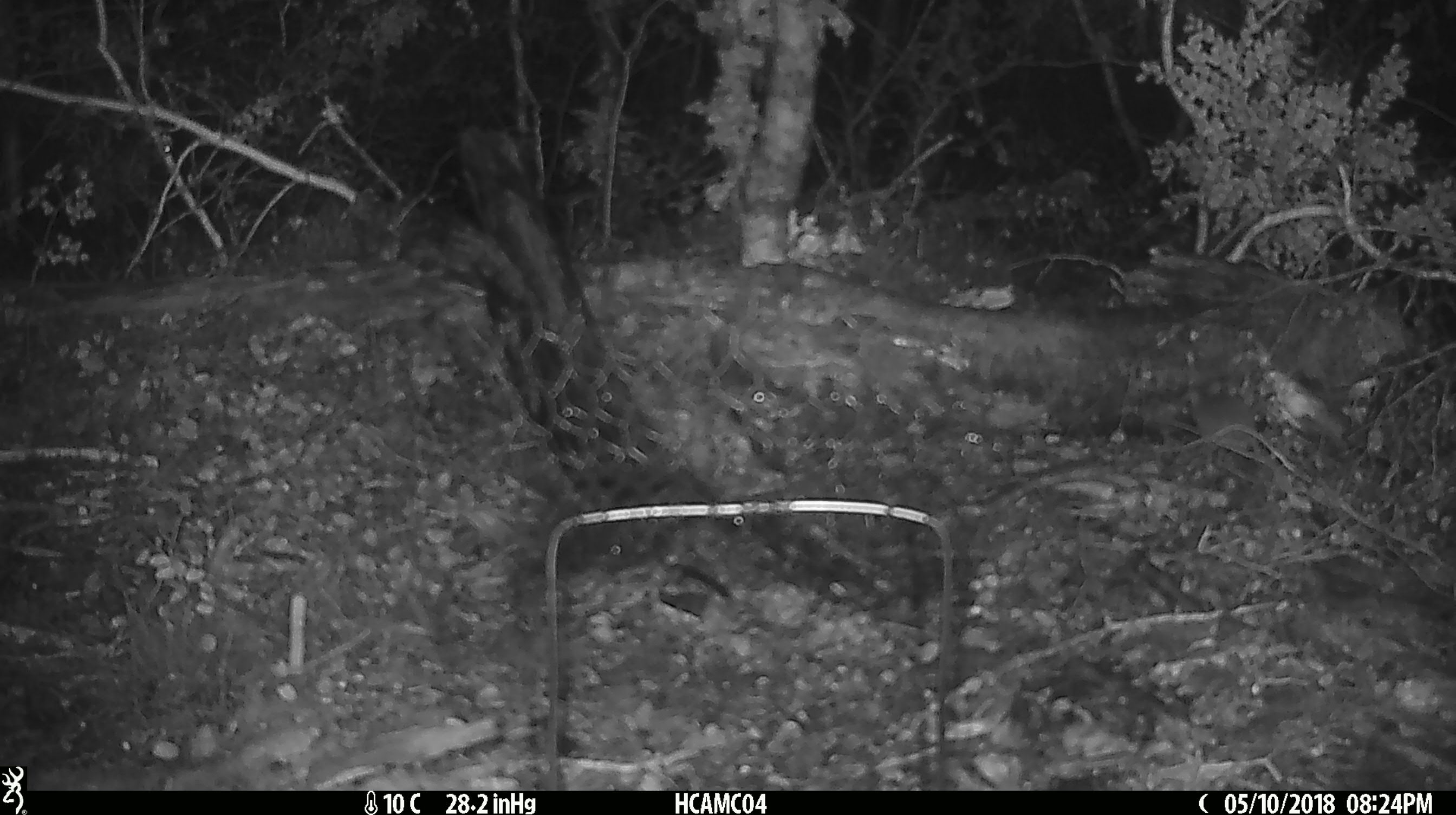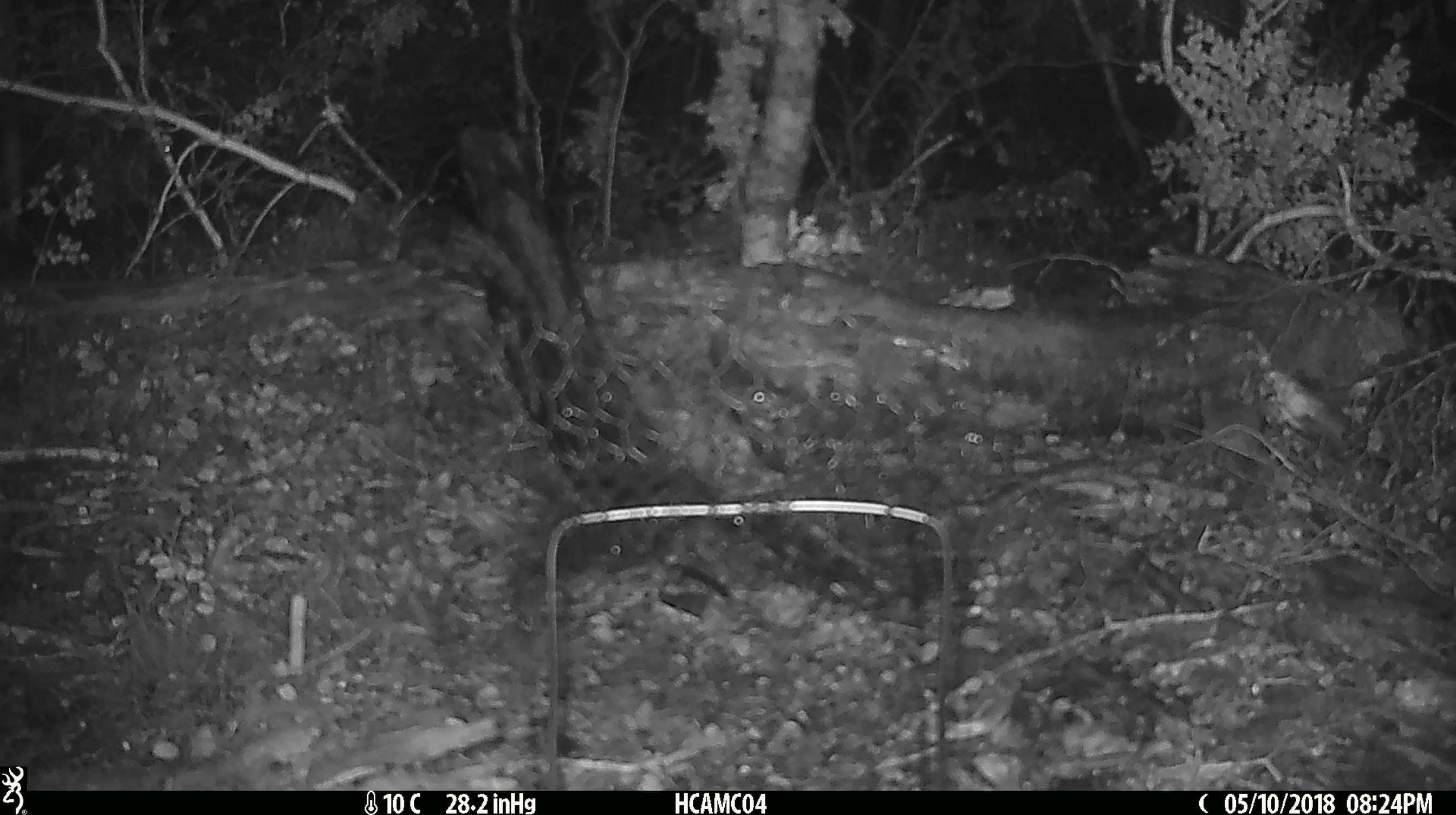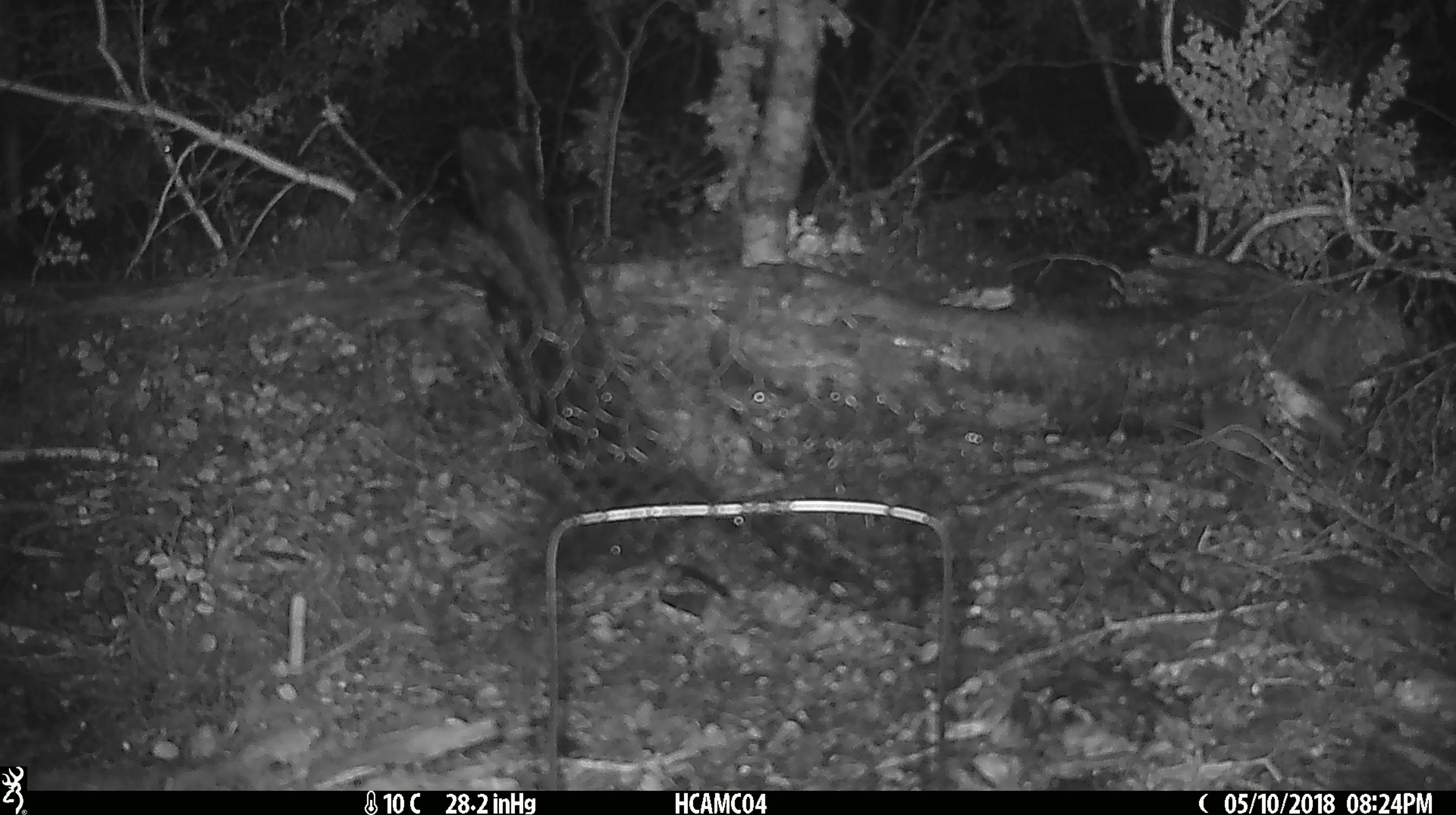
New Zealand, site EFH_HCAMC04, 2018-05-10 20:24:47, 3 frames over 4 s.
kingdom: Animalia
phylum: Chordata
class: Mammalia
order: Rodentia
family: Muridae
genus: Mus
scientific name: Mus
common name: mouse